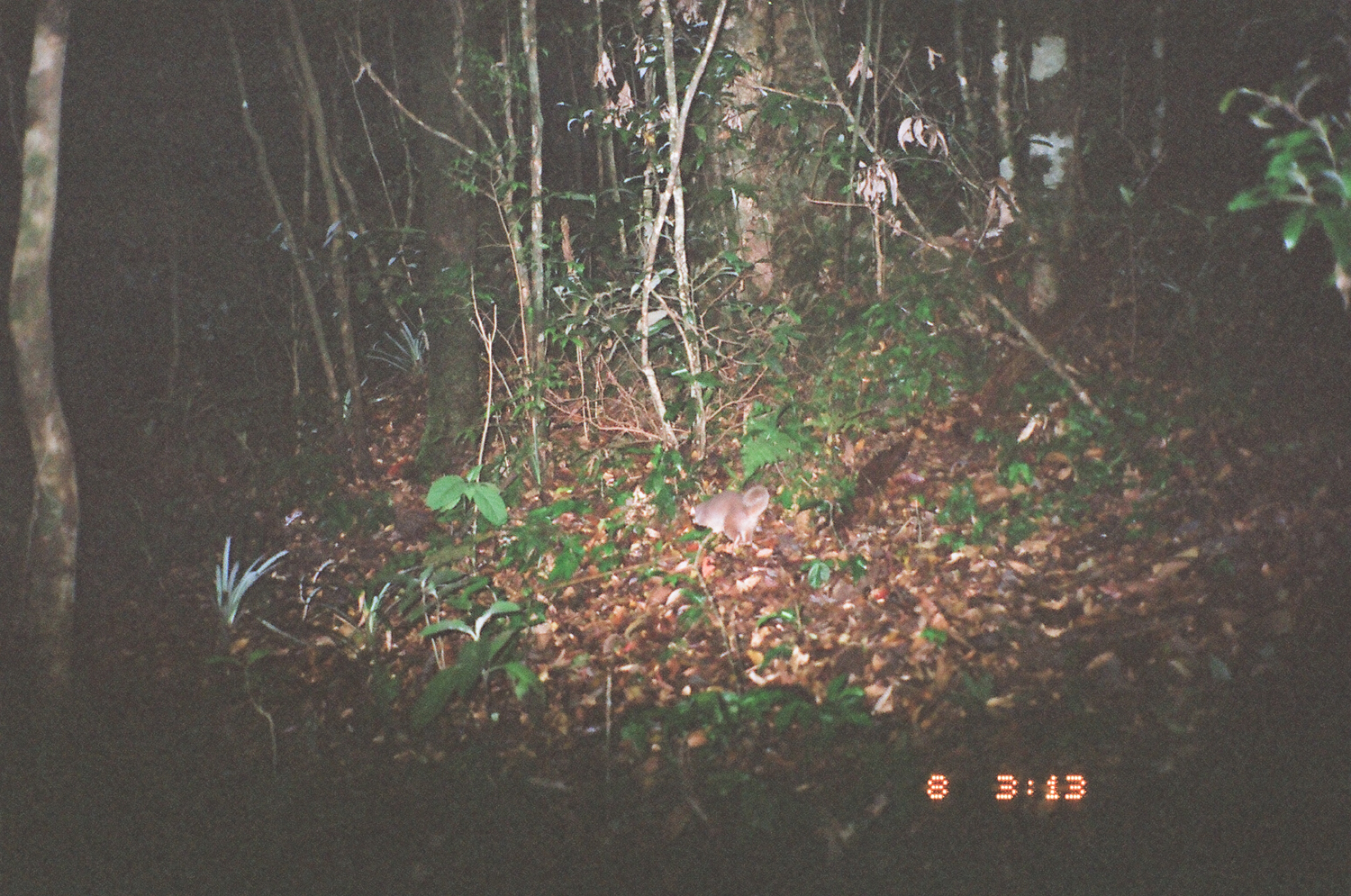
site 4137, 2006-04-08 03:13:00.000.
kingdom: Animalia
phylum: Chordata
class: Mammalia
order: Carnivora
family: Mustelidae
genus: Melogale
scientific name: Melogale everetti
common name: bornean ferret badger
Melogale everetti (bornean ferret badger), count 1.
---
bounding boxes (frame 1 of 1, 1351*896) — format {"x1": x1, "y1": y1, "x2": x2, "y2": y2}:
melogale everetti: {"x1": 689, "y1": 484, "x2": 770, "y2": 540}